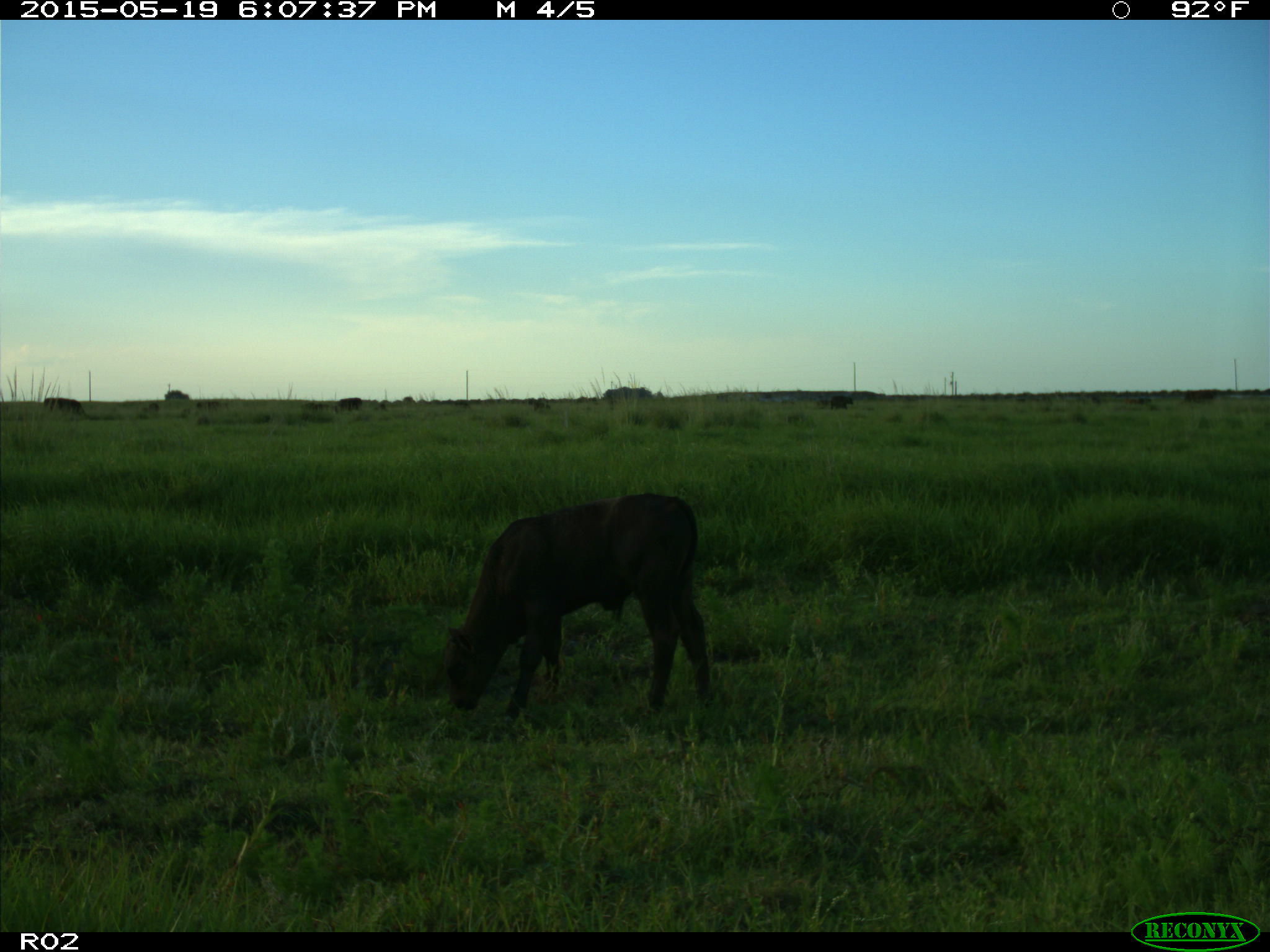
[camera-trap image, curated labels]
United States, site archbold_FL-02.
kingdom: Animalia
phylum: Chordata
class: Mammalia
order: Artiodactyla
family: Bovidae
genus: Bos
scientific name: Bos taurus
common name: domestic cow